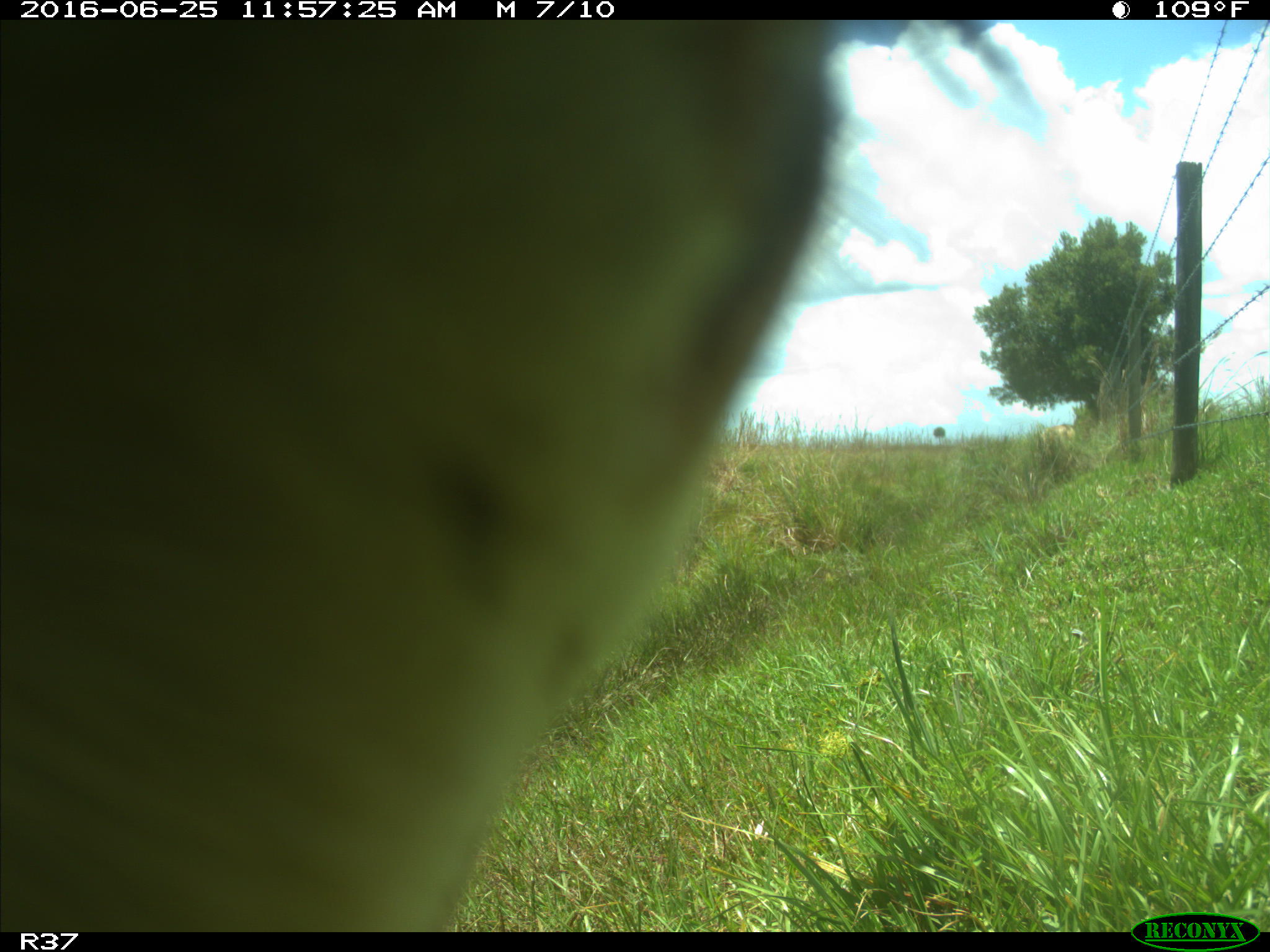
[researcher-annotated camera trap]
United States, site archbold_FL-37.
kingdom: Animalia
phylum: Chordata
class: Mammalia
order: Artiodactyla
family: Bovidae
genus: Bos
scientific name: Bos taurus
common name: domestic cow